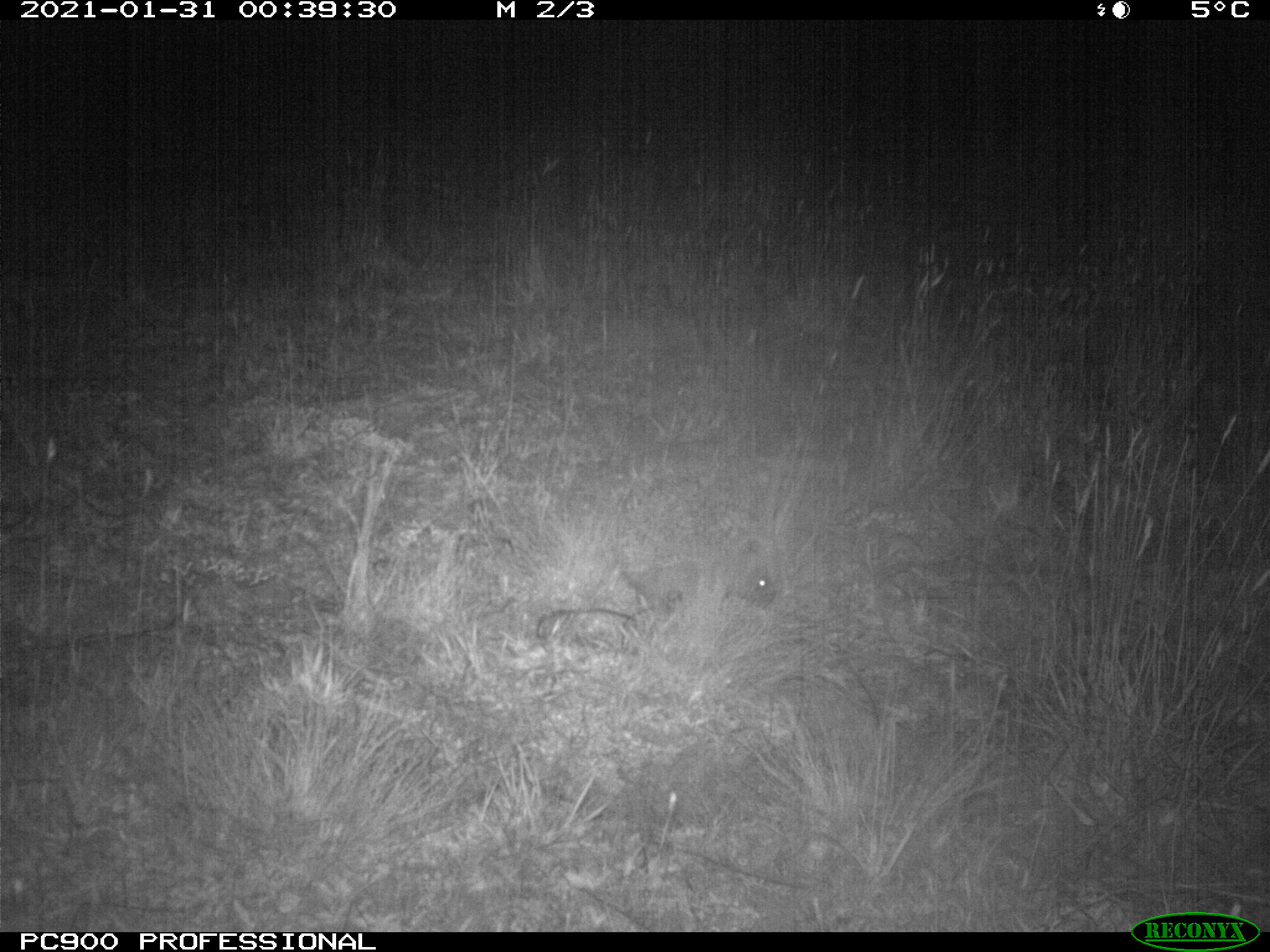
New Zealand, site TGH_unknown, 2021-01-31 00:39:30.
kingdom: Animalia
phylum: Chordata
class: Mammalia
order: Eulipotyphla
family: Erinaceidae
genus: Erinaceus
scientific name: Erinaceus europaeus europaeus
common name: european hedgehog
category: hedgehog